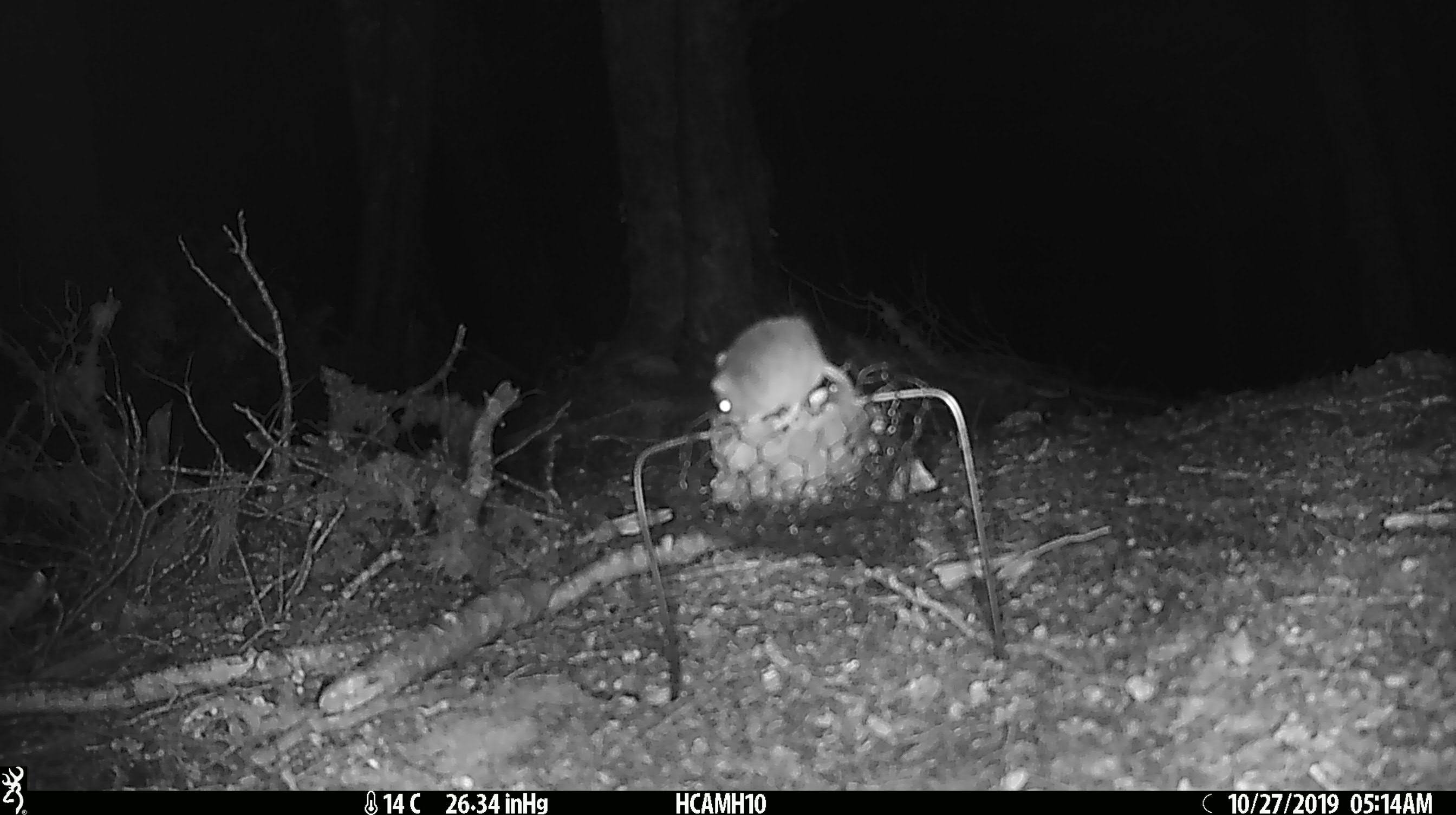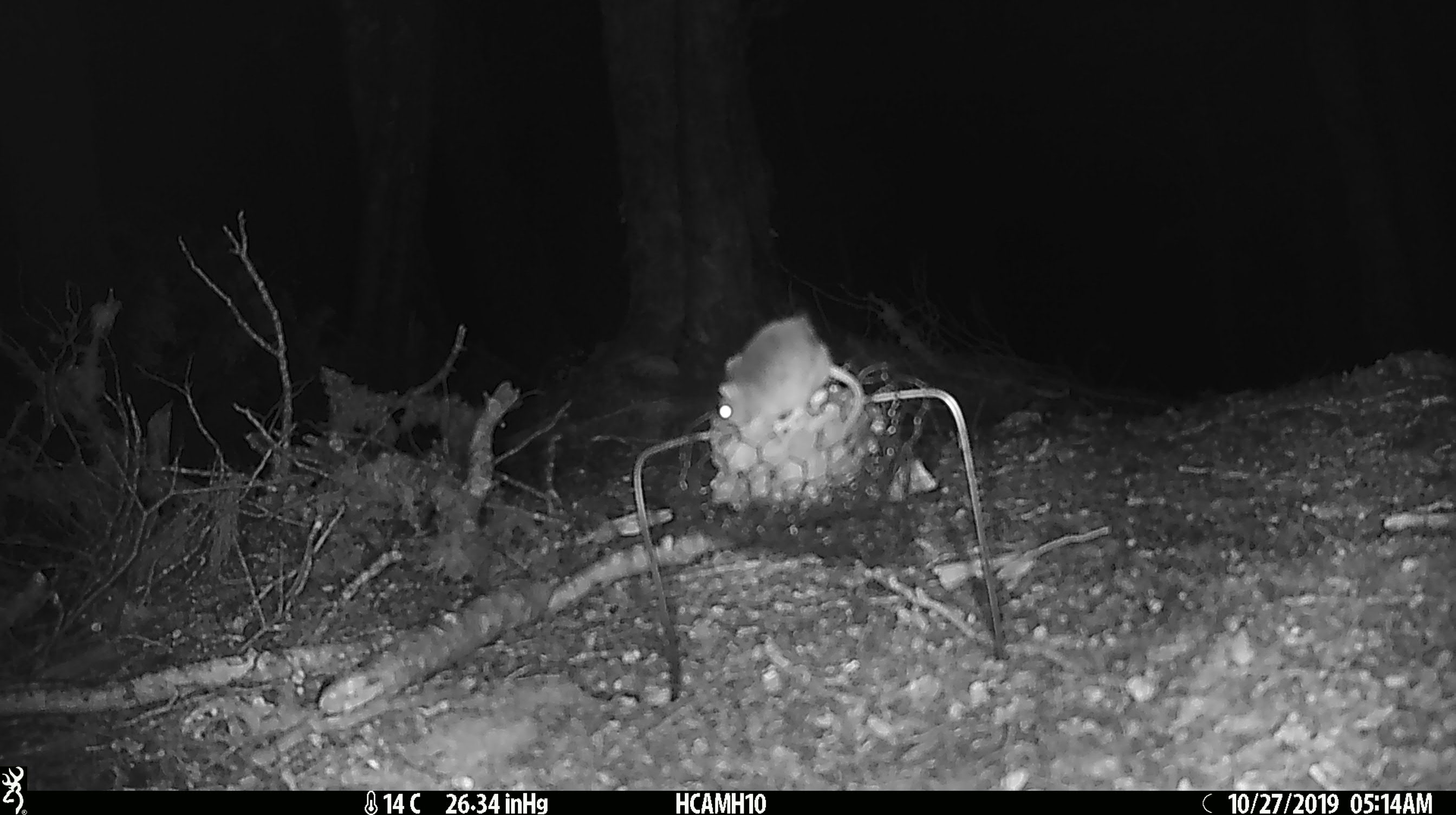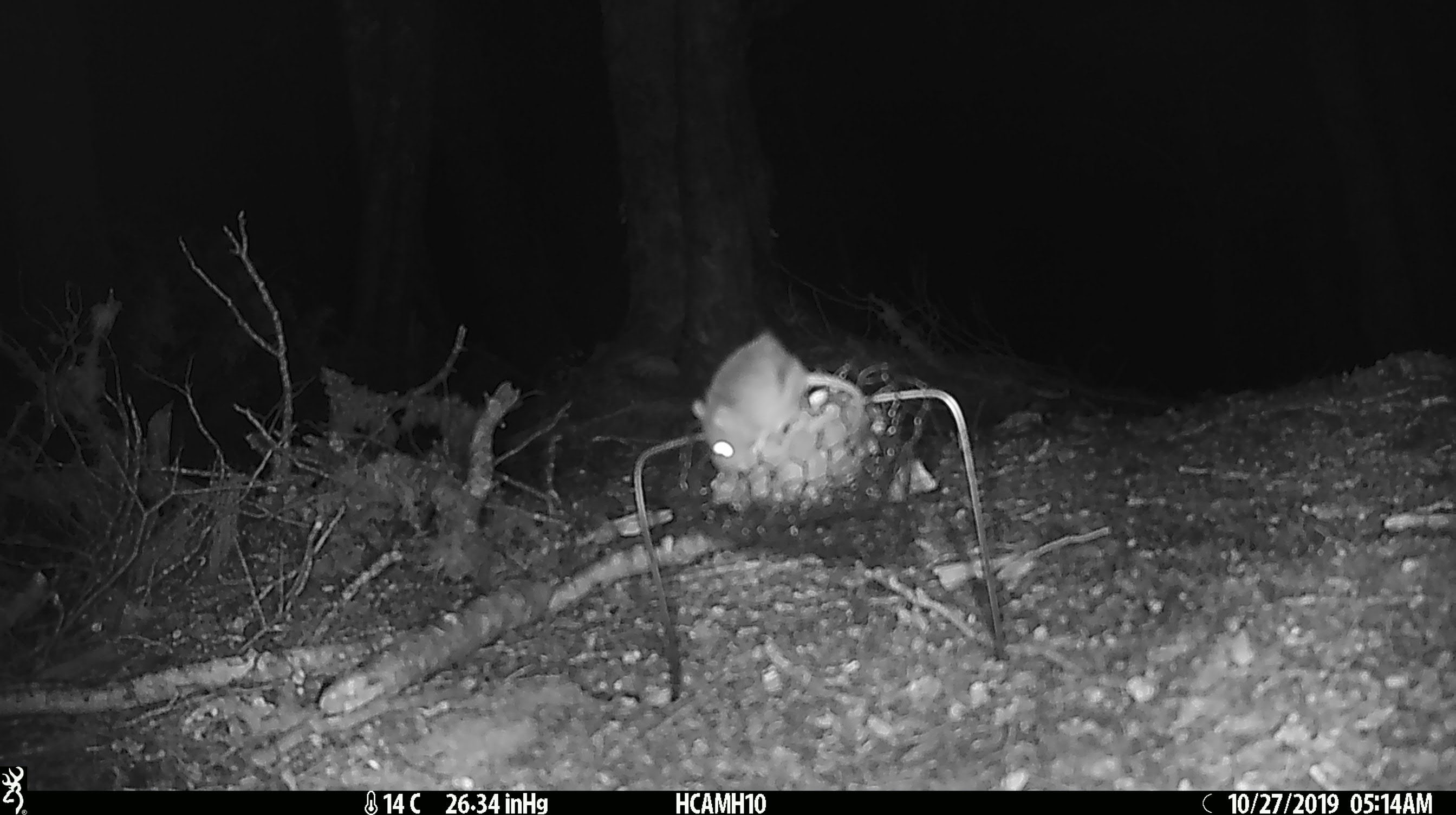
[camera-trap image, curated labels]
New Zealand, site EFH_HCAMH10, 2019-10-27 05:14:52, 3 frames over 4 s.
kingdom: Animalia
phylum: Chordata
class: Mammalia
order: Rodentia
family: Muridae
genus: Mus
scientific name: Mus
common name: mouse